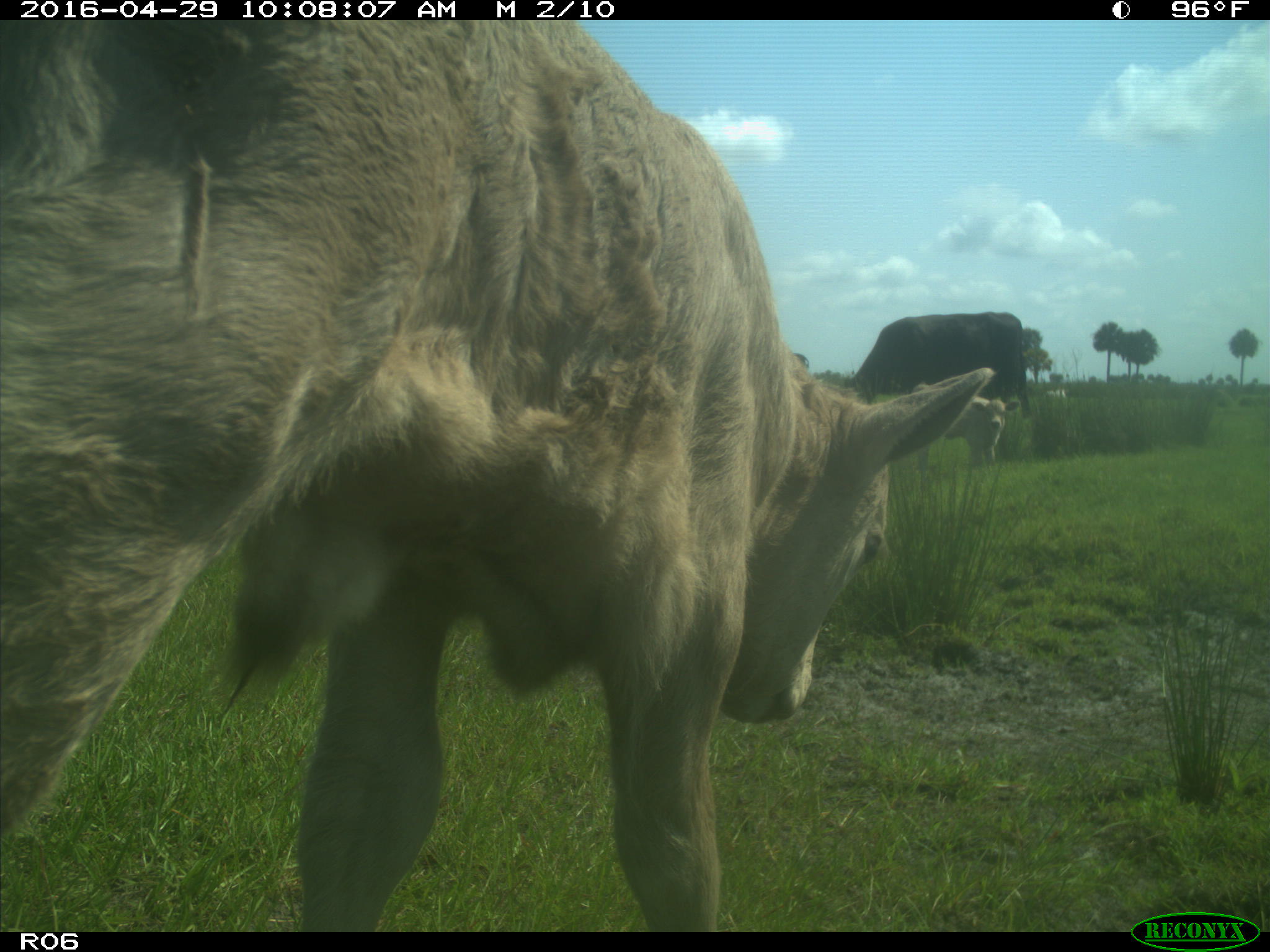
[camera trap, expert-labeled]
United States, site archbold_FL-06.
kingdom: Animalia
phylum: Chordata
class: Mammalia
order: Artiodactyla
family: Bovidae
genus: Bos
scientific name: Bos taurus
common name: domestic cow